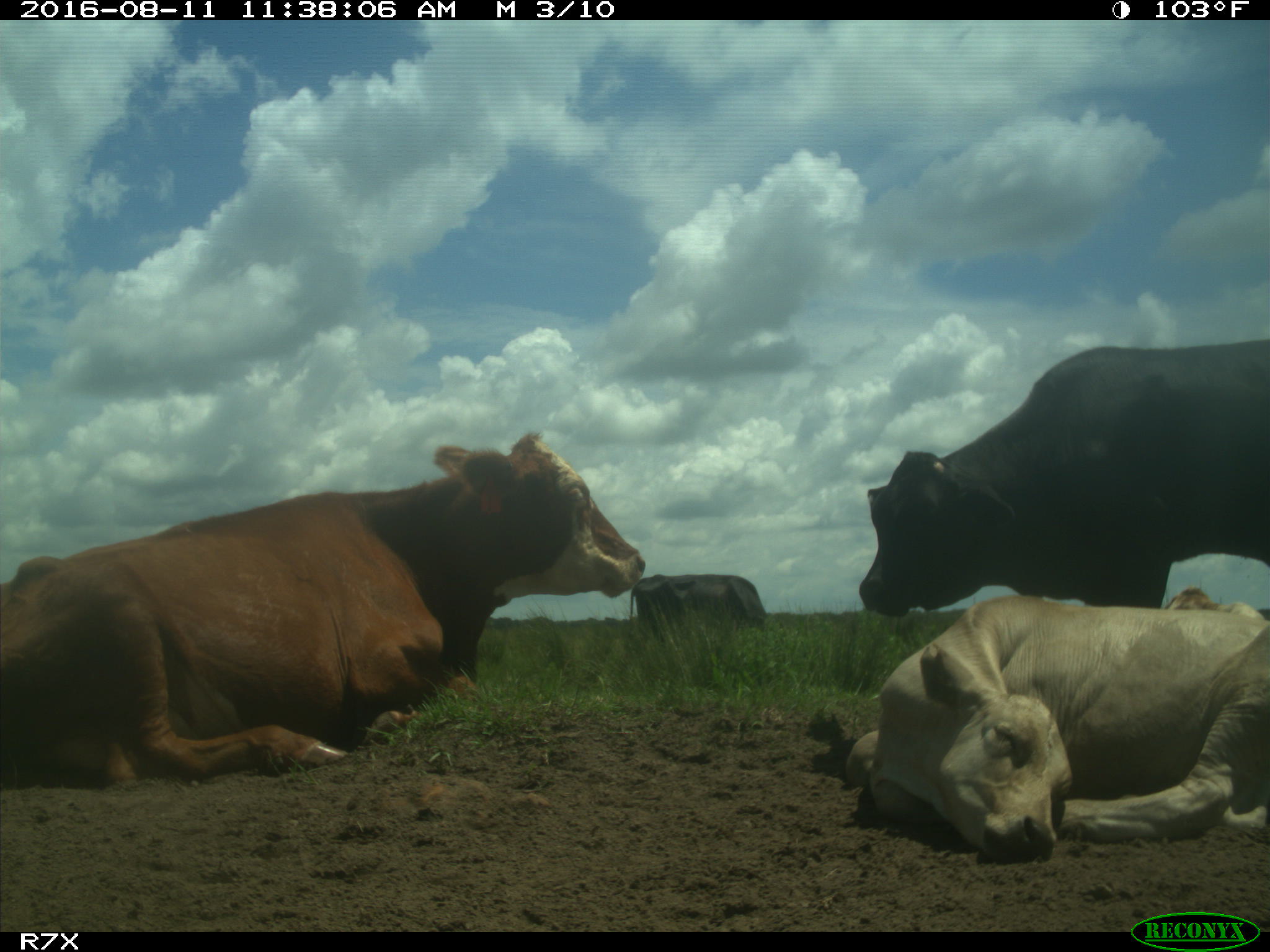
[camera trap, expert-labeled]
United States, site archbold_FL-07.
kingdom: Animalia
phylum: Chordata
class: Mammalia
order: Artiodactyla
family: Bovidae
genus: Bos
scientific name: Bos taurus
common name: domestic cow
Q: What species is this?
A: Bos taurus (domestic cow).